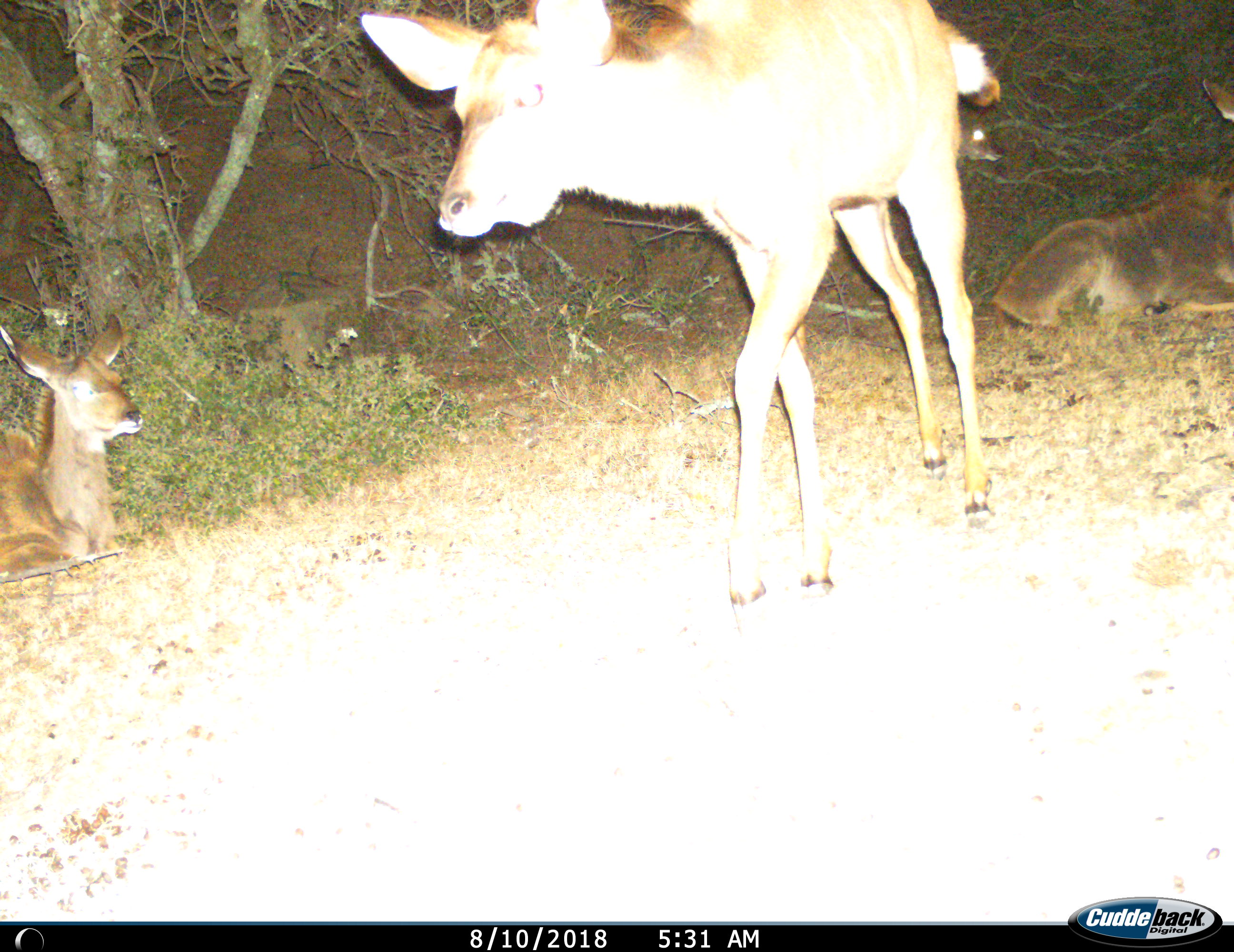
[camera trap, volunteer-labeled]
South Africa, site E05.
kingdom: Animalia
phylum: Chordata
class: Mammalia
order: Artiodactyla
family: Bovidae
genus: Tragelaphus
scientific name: Tragelaphus strepsiceros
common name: greater kudu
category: kudu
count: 3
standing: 50%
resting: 100%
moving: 60%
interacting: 0%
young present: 30%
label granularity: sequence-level